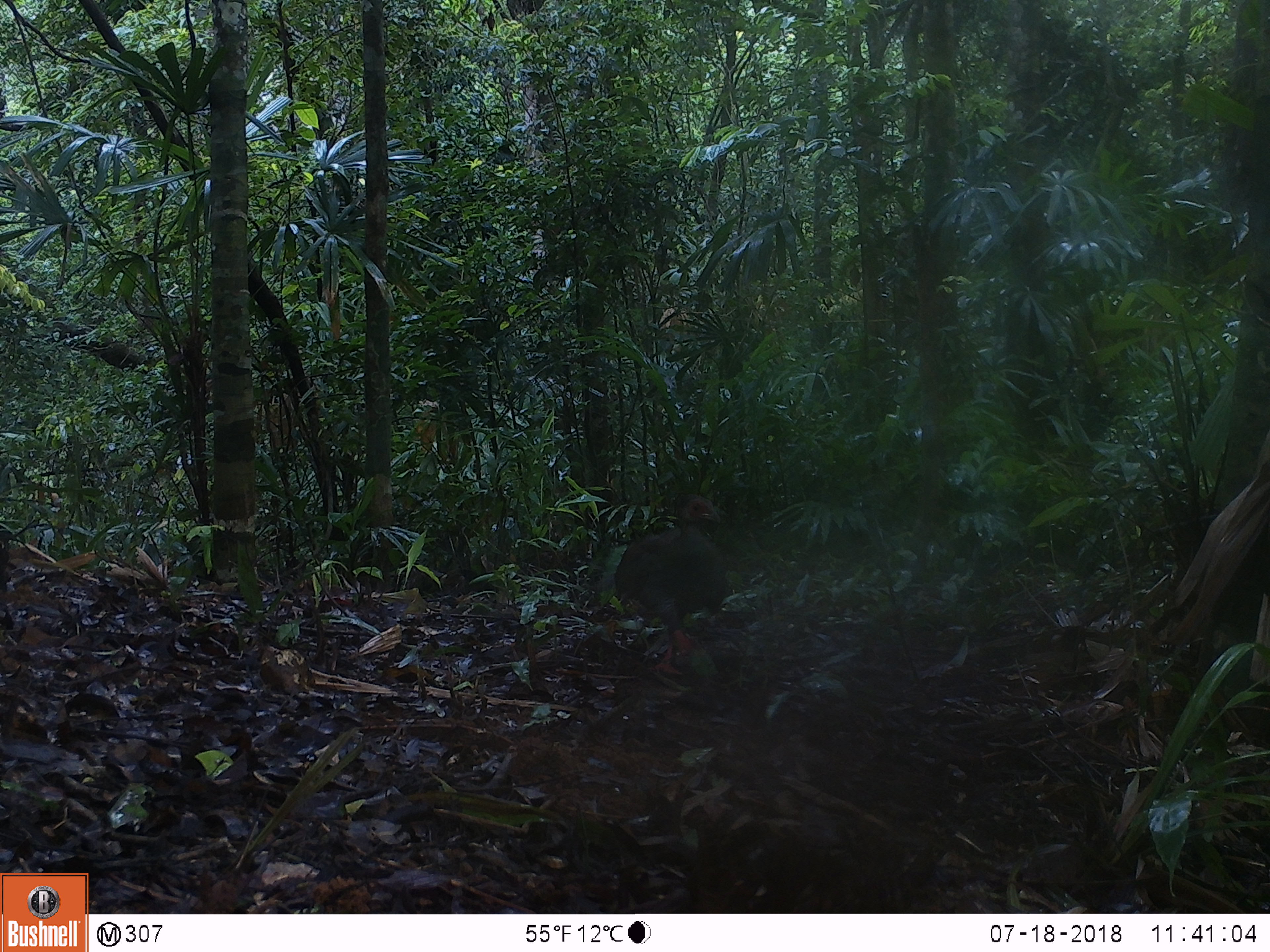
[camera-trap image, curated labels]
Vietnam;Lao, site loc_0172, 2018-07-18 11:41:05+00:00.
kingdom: Animalia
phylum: Chordata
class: Aves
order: Galliformes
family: Phasianidae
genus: Lophura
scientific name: Lophura nycthemera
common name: silver pheasant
Silver pheasant (Lophura nycthemera). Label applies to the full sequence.